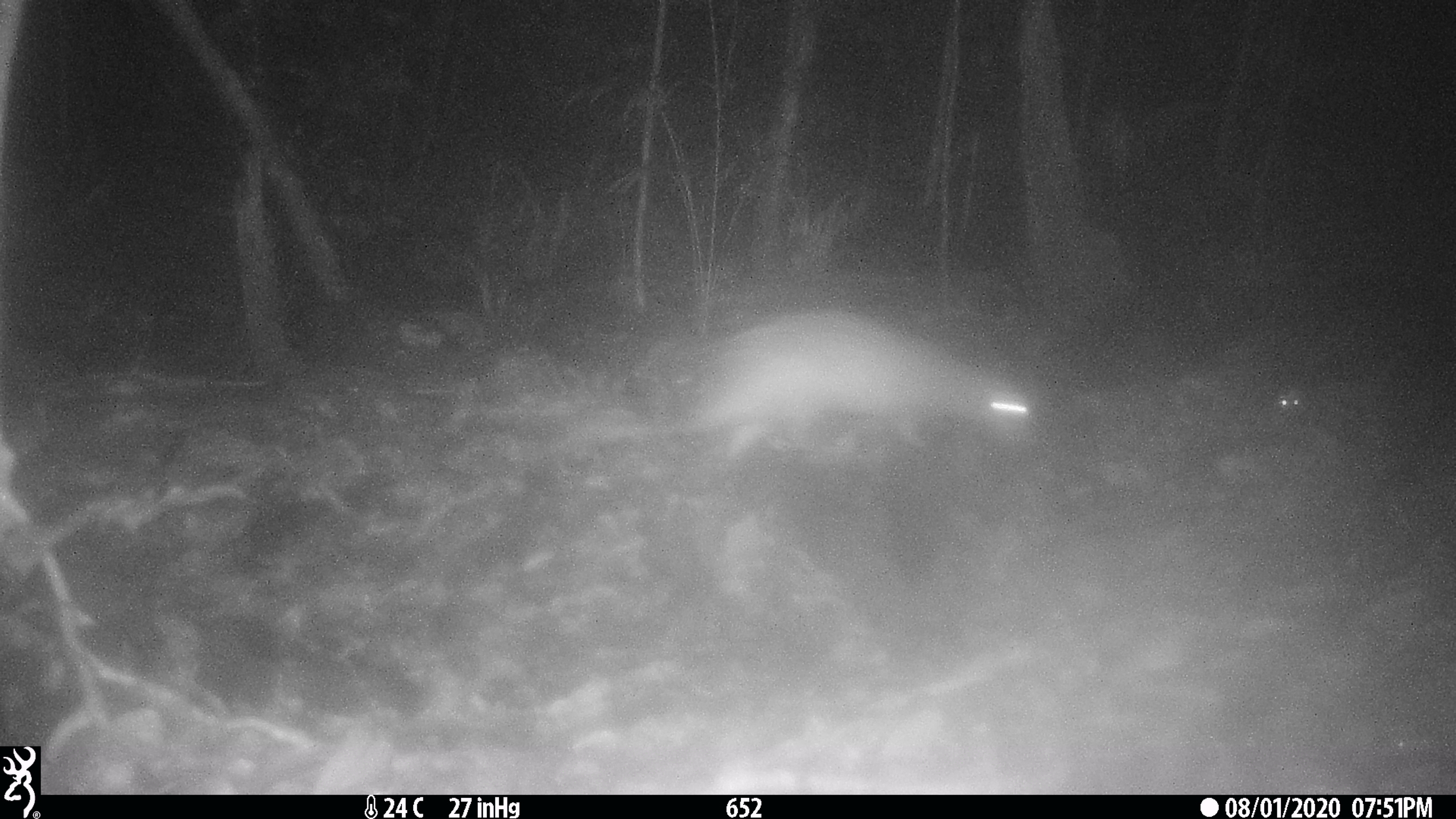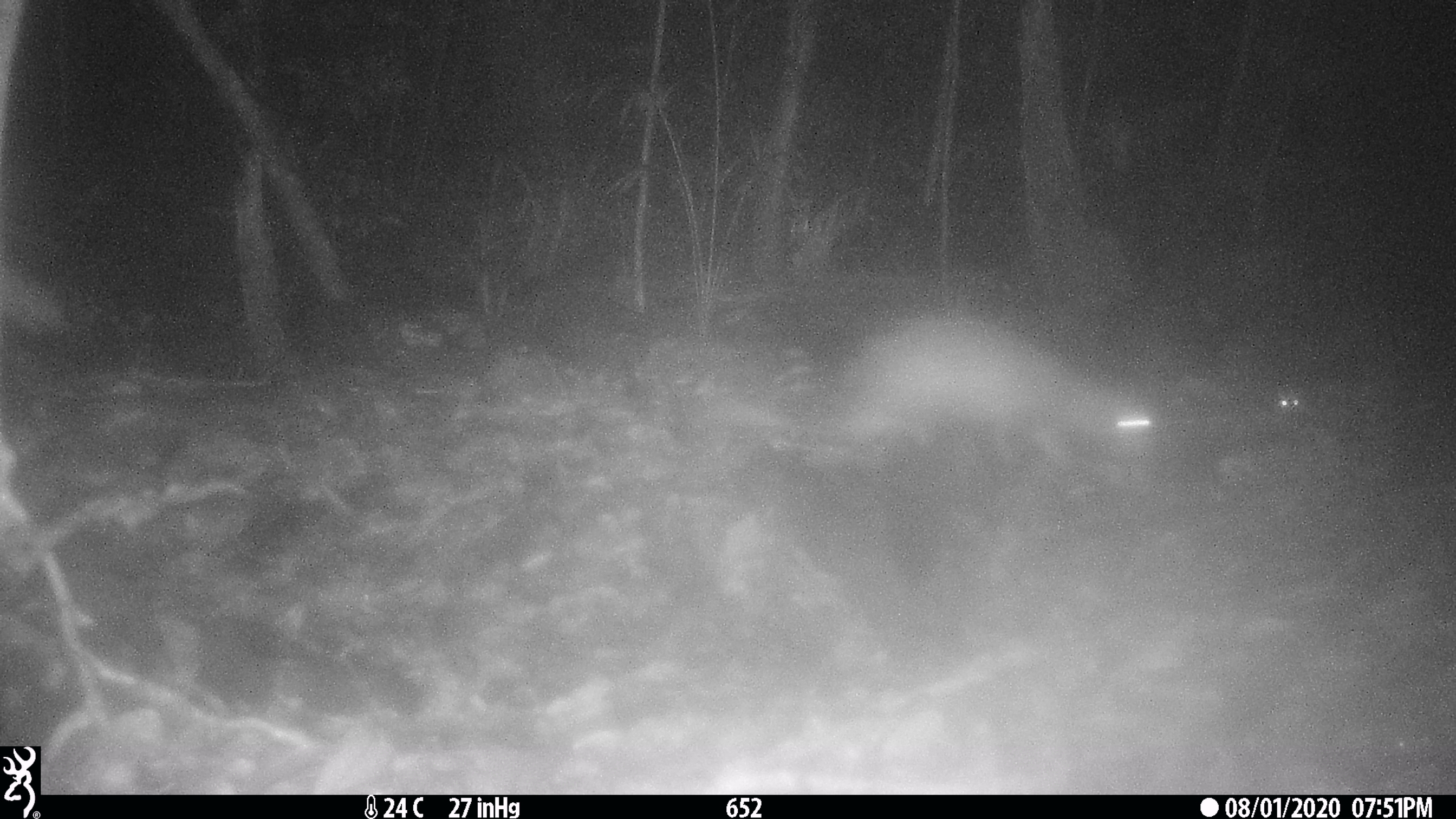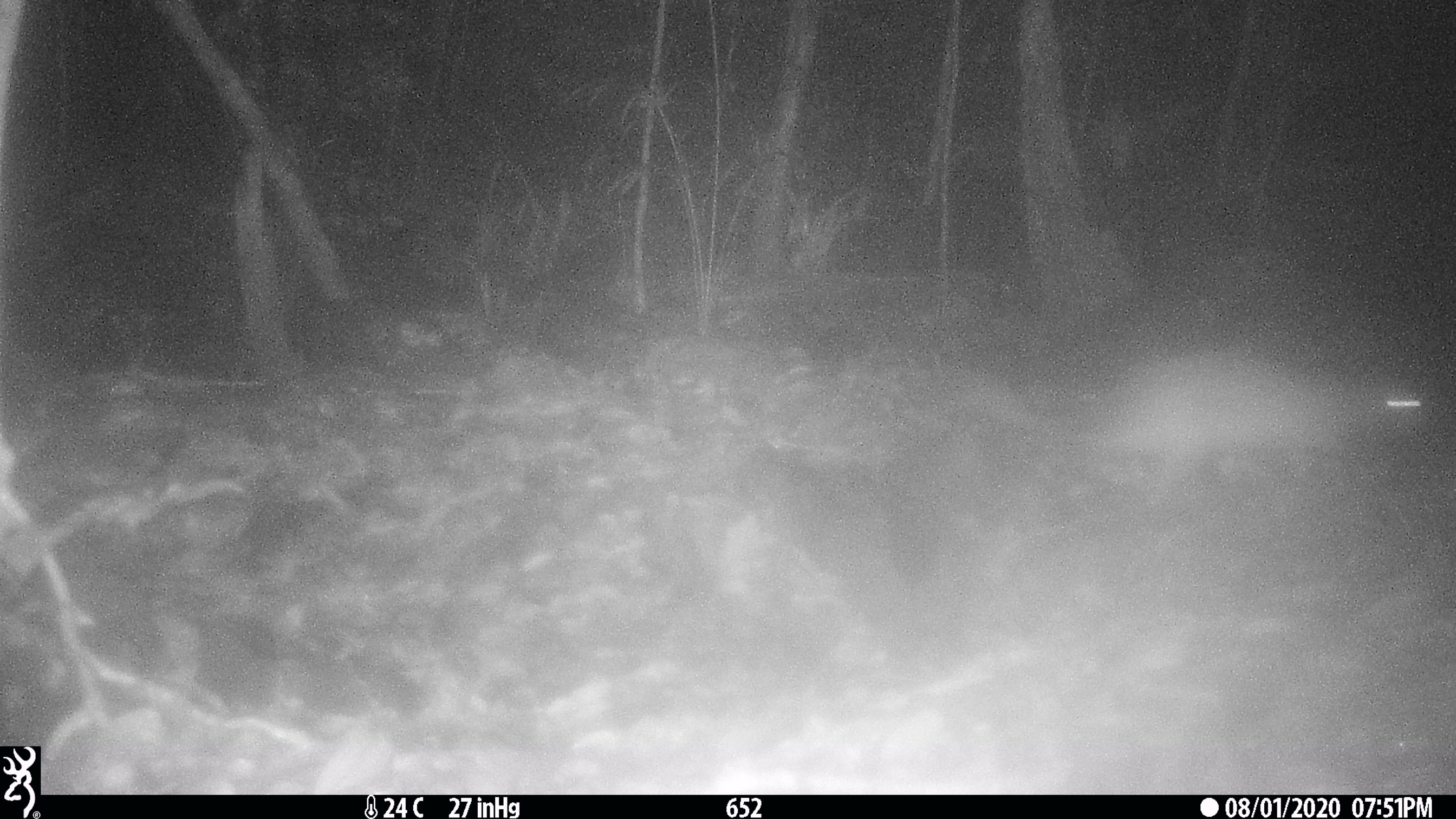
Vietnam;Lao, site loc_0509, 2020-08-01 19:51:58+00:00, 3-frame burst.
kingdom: Animalia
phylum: Chordata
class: Mammalia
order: Carnivora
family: Herpestidae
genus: Urva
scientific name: Urva urva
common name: crab-eating mongoose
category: crab eating mongoose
Crab eating mongoose (crab-eating mongoose) (Urva urva). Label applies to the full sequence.